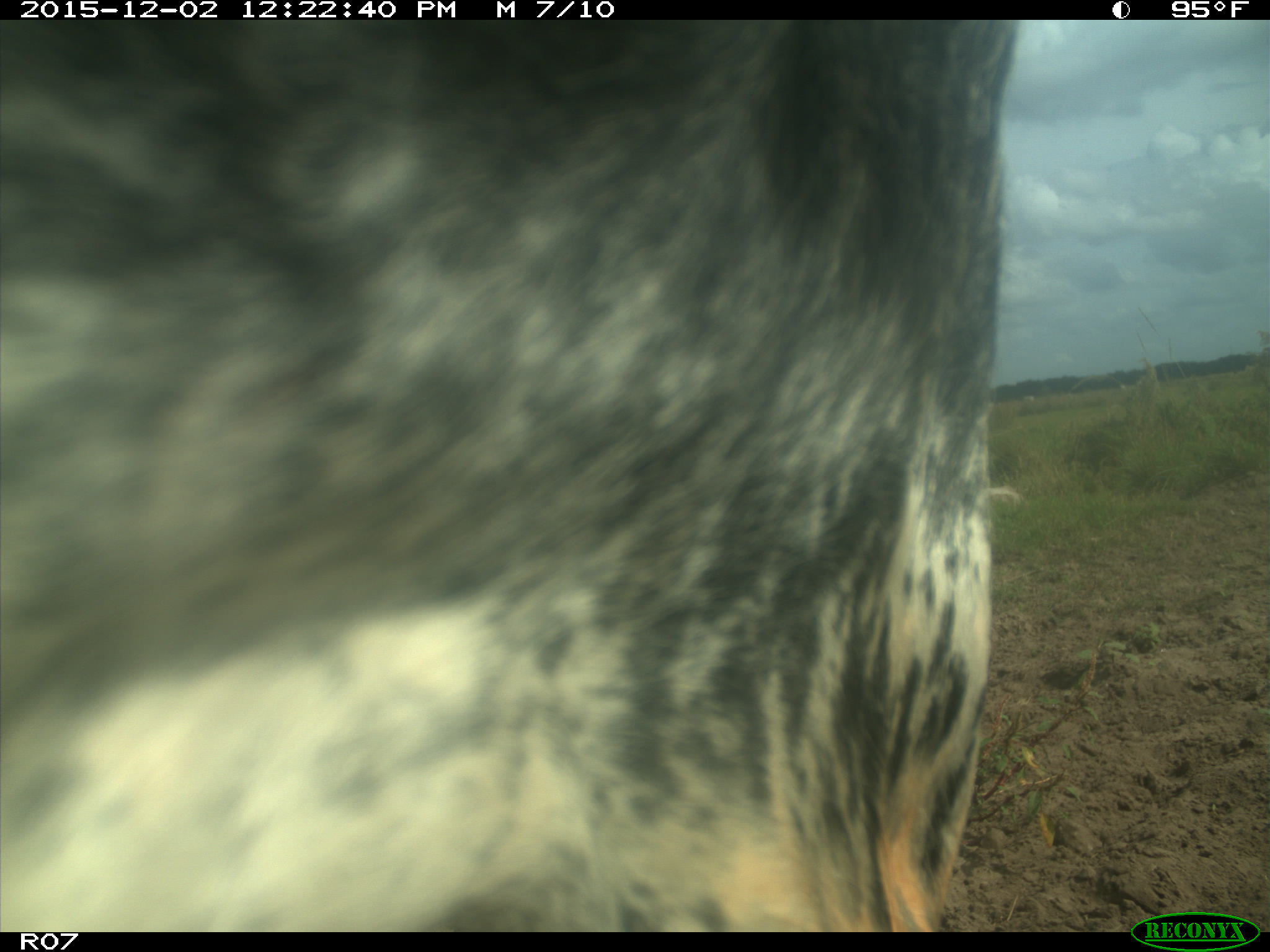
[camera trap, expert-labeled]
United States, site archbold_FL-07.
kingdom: Animalia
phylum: Chordata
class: Mammalia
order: Artiodactyla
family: Bovidae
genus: Bos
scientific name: Bos taurus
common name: domestic cow